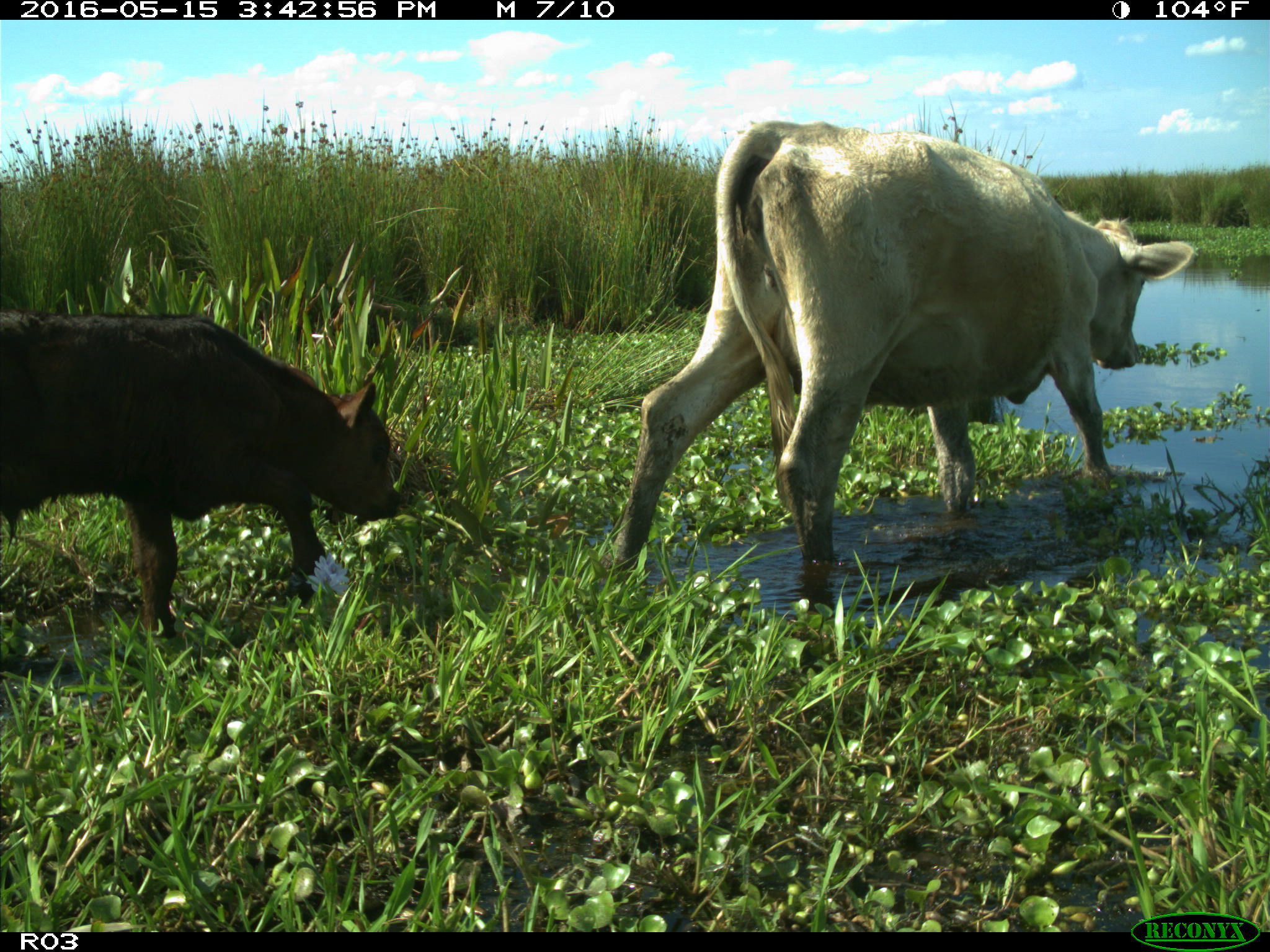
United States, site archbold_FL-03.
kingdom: Animalia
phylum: Chordata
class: Mammalia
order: Artiodactyla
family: Bovidae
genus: Bos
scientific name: Bos taurus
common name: domestic cow